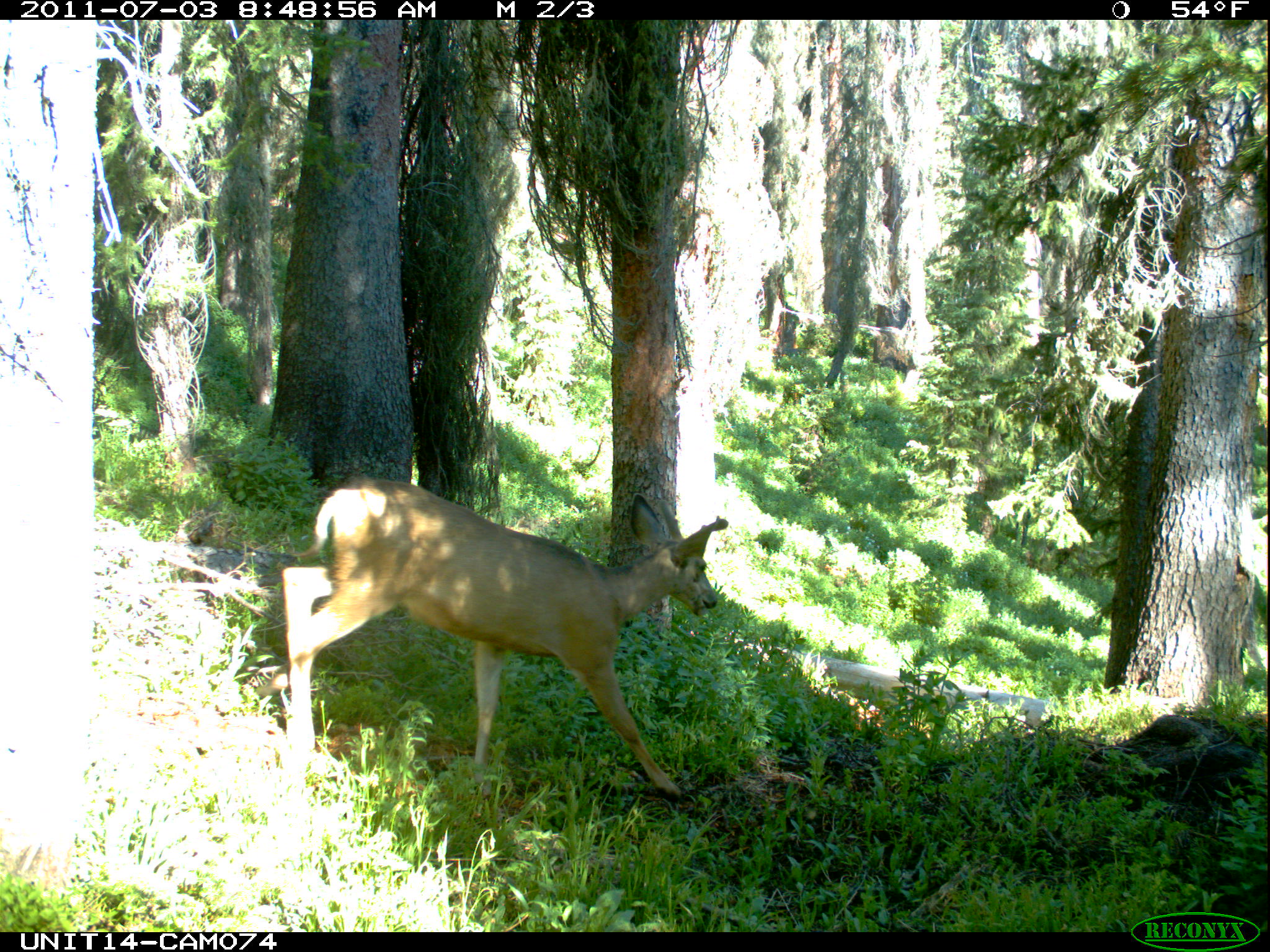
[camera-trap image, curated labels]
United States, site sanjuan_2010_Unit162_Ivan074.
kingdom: Animalia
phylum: Chordata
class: Mammalia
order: Artiodactyla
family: Cervidae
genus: Odocoileus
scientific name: Odocoileus hemionus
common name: mule deer